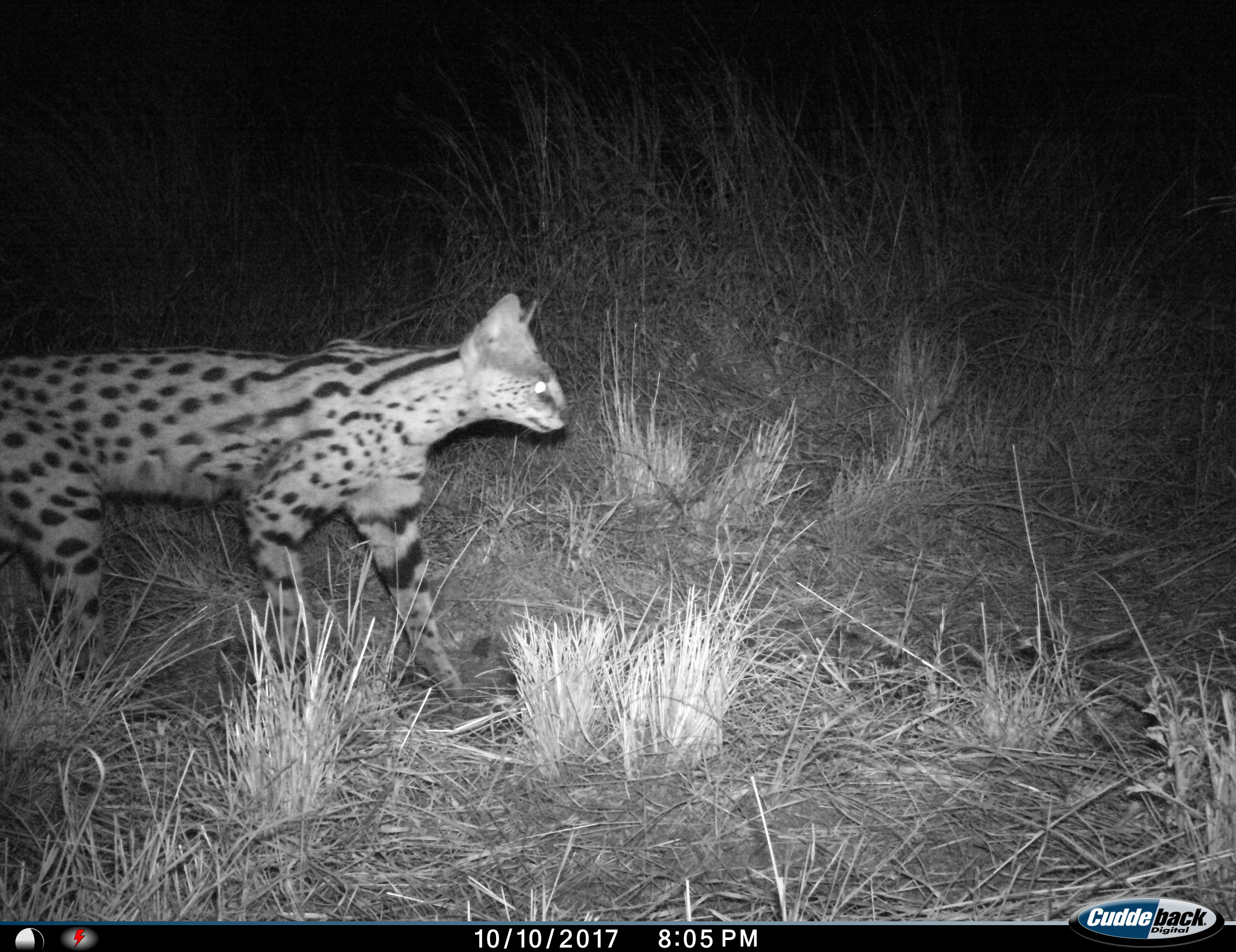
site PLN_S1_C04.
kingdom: Animalia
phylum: Chordata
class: Mammalia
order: Carnivora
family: Felidae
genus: Leptailurus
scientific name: Leptailurus serval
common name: serval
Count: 1.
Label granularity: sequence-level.